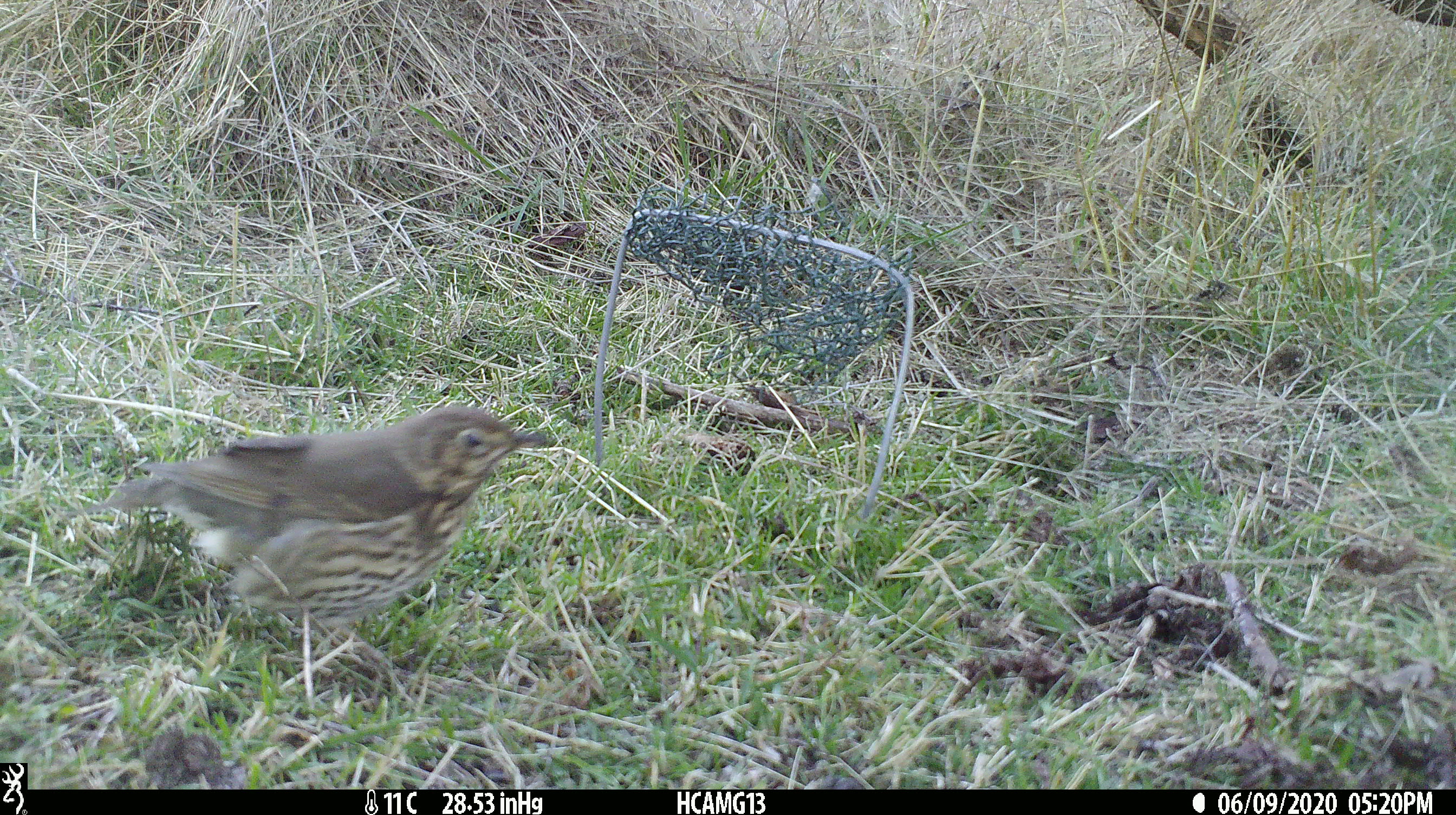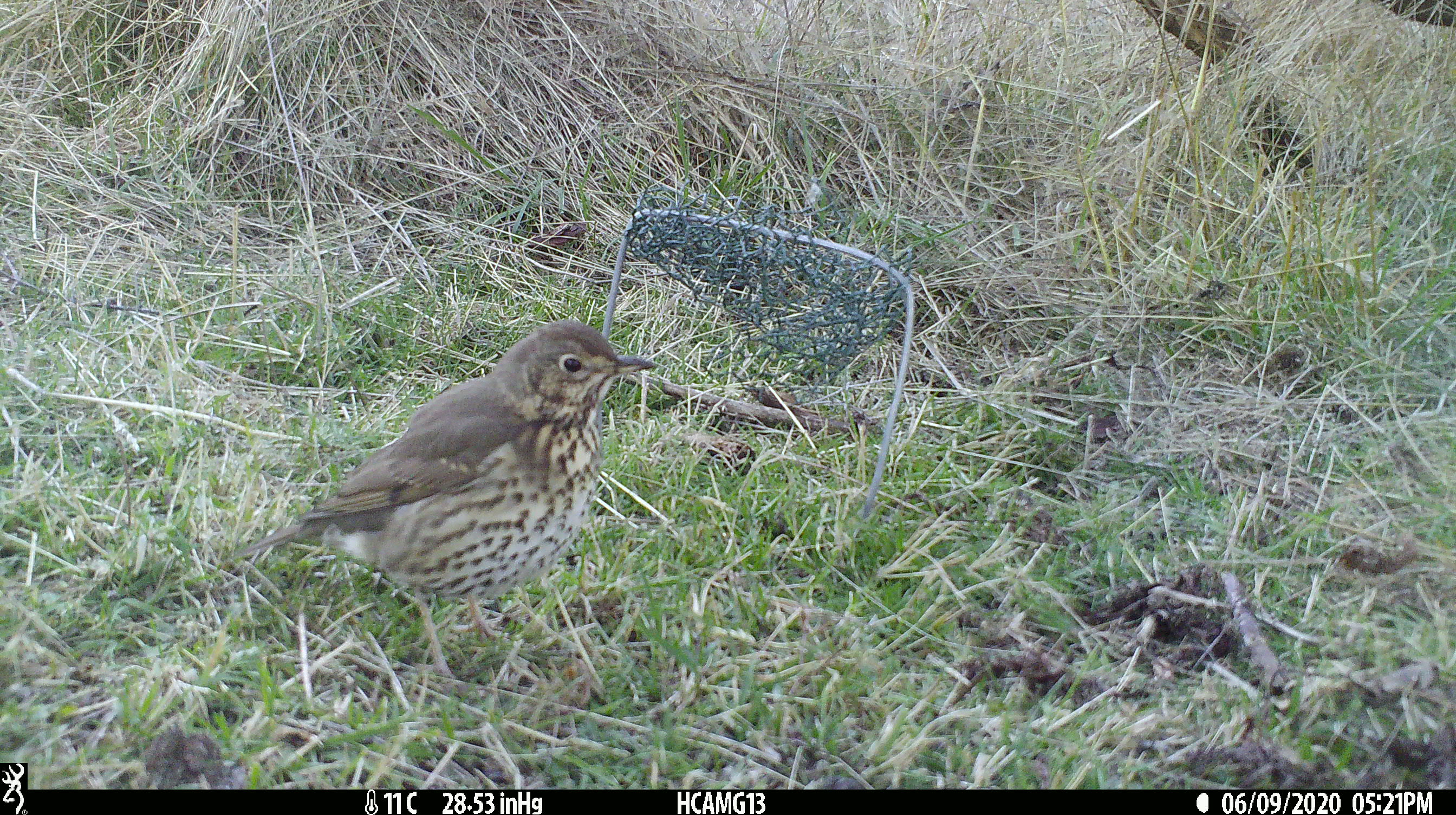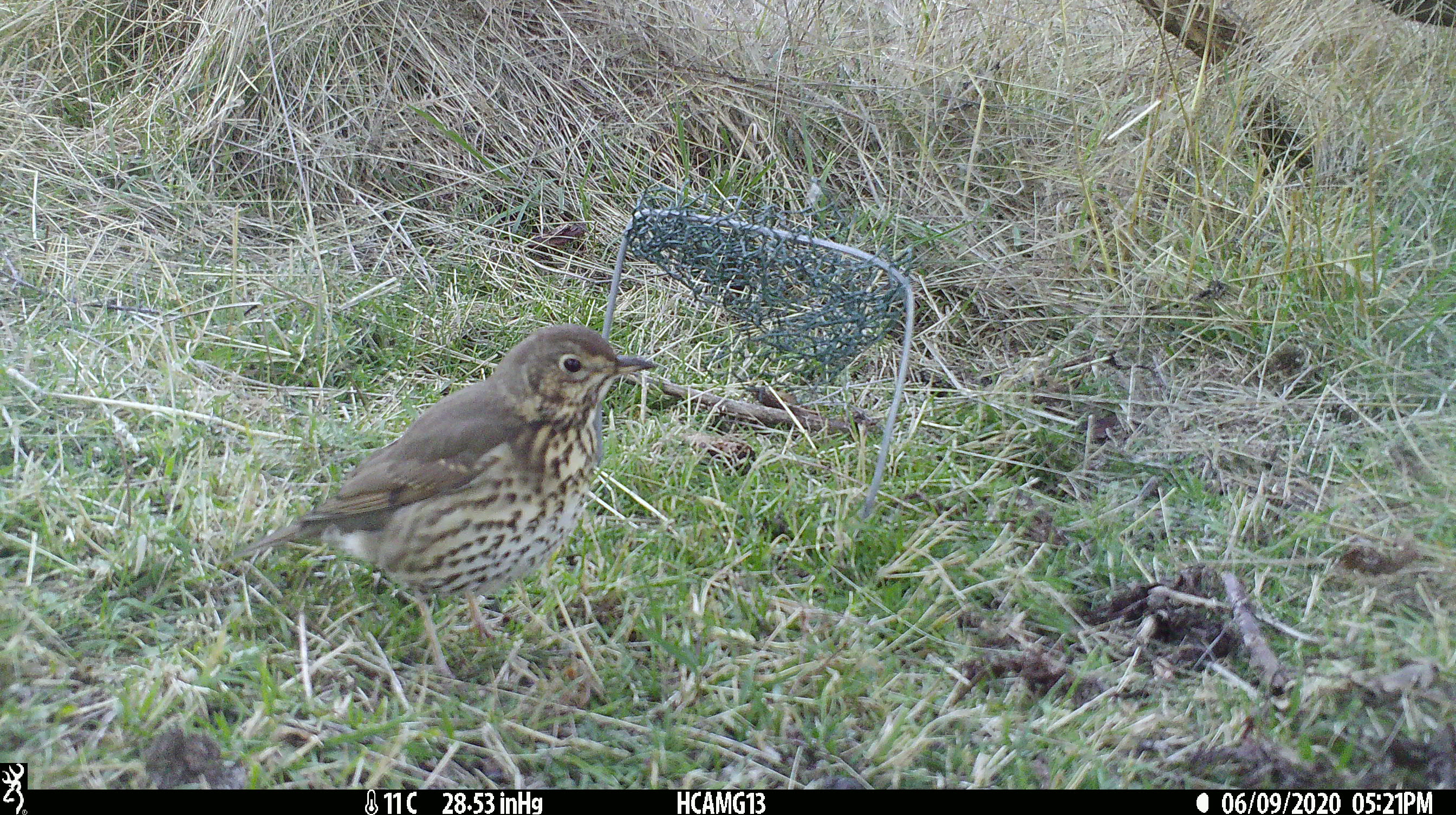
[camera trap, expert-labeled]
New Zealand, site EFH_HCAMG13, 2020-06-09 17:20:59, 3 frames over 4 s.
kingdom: Animalia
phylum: Chordata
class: Aves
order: Passeriformes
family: Turdidae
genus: Turdus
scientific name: Turdus philomelos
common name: song thrush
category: thrush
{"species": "thrush (song thrush) (Turdus philomelos)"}